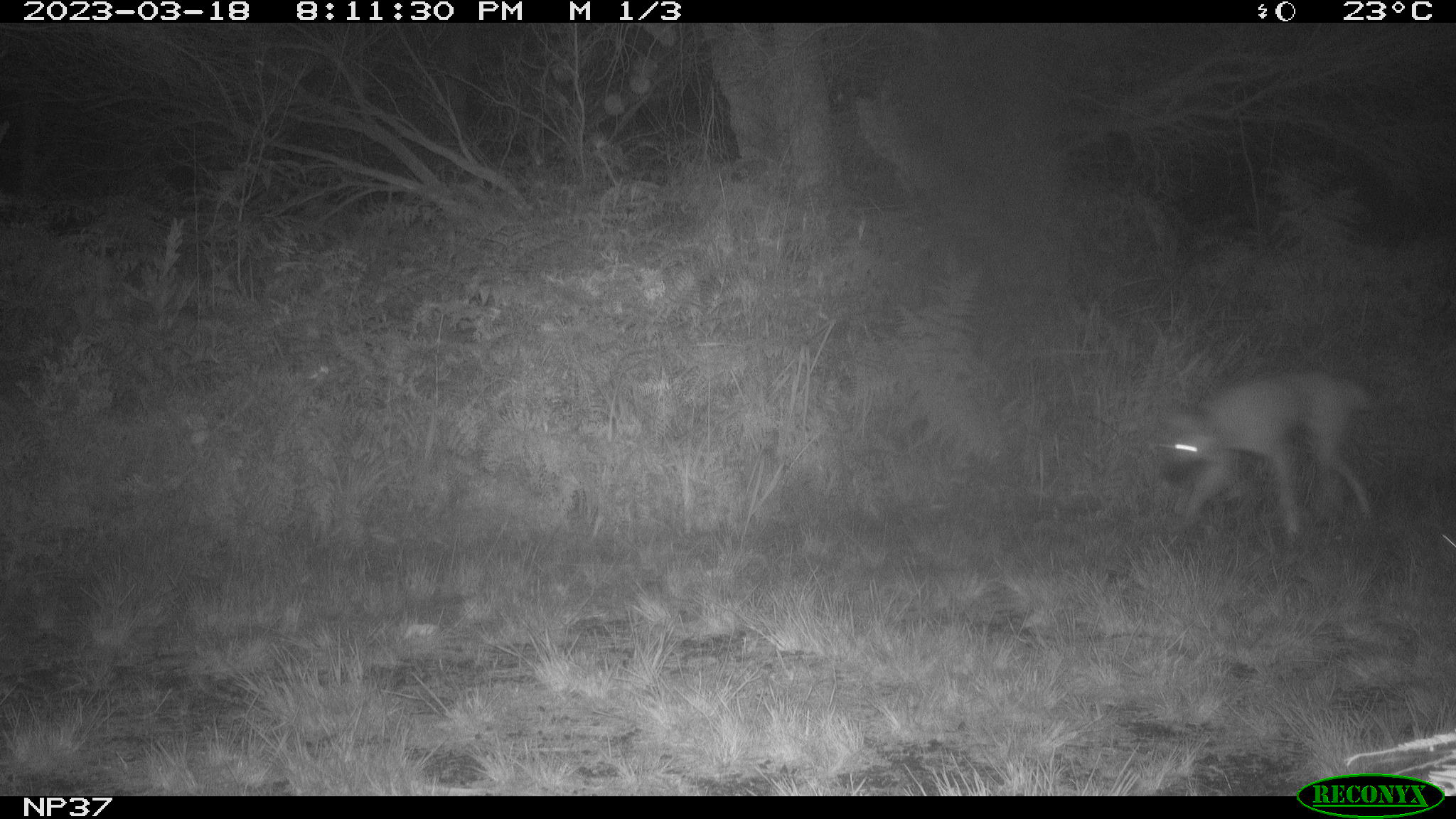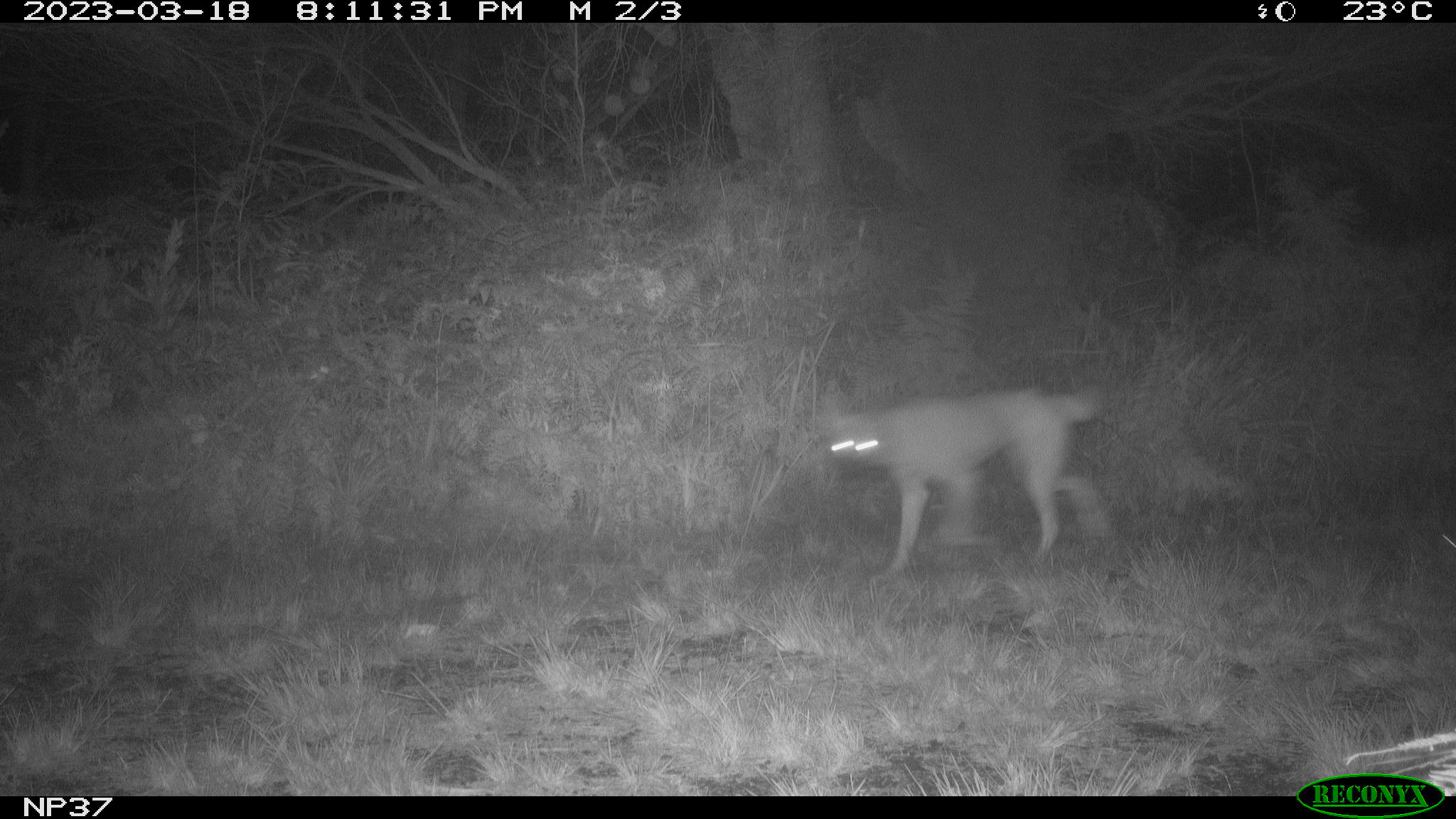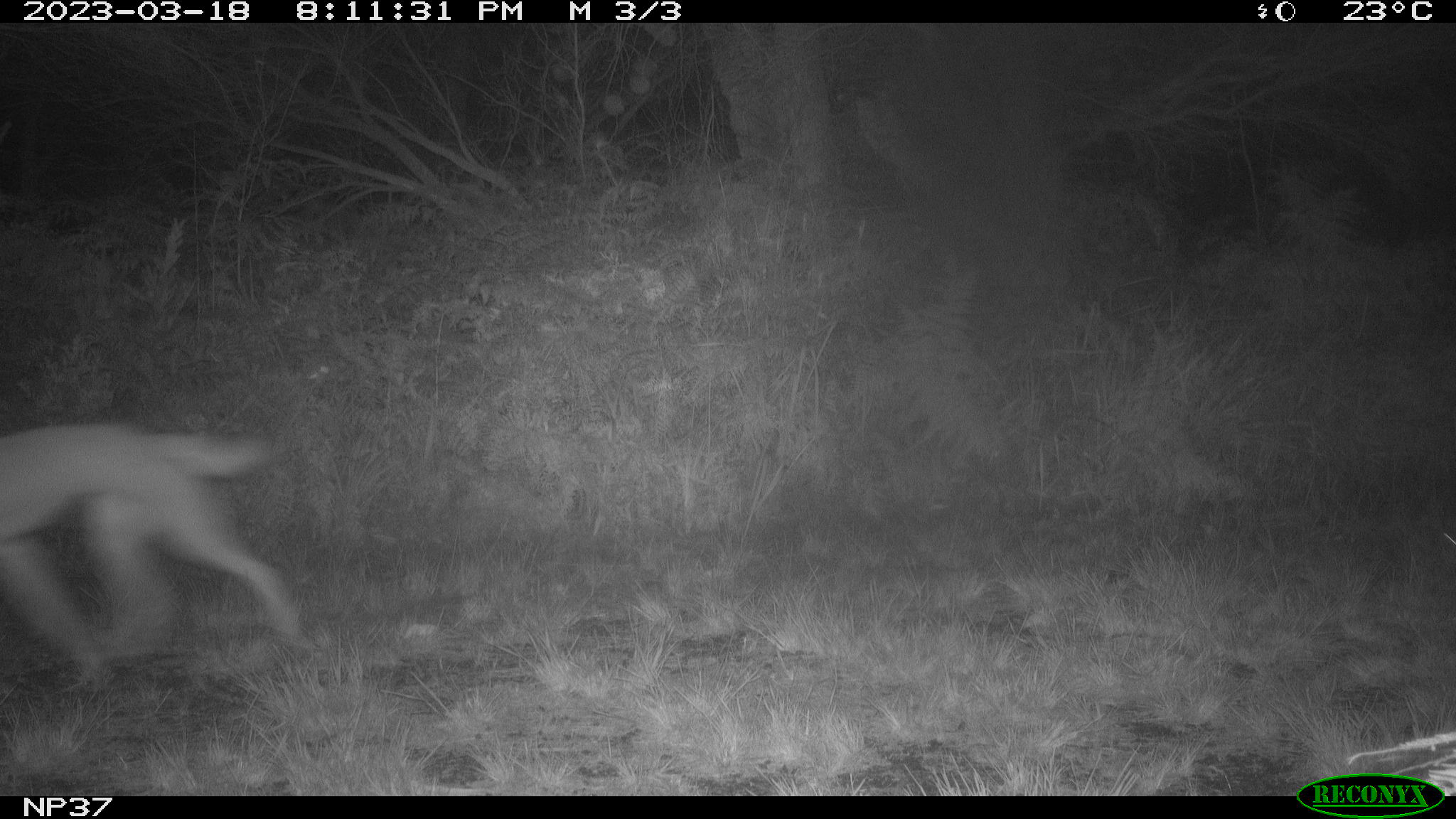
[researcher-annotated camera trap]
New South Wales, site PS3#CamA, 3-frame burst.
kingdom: Animalia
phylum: Chordata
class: Mammalia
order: Carnivora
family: Canidae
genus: Canis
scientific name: Canis familiaris dingo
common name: dingo